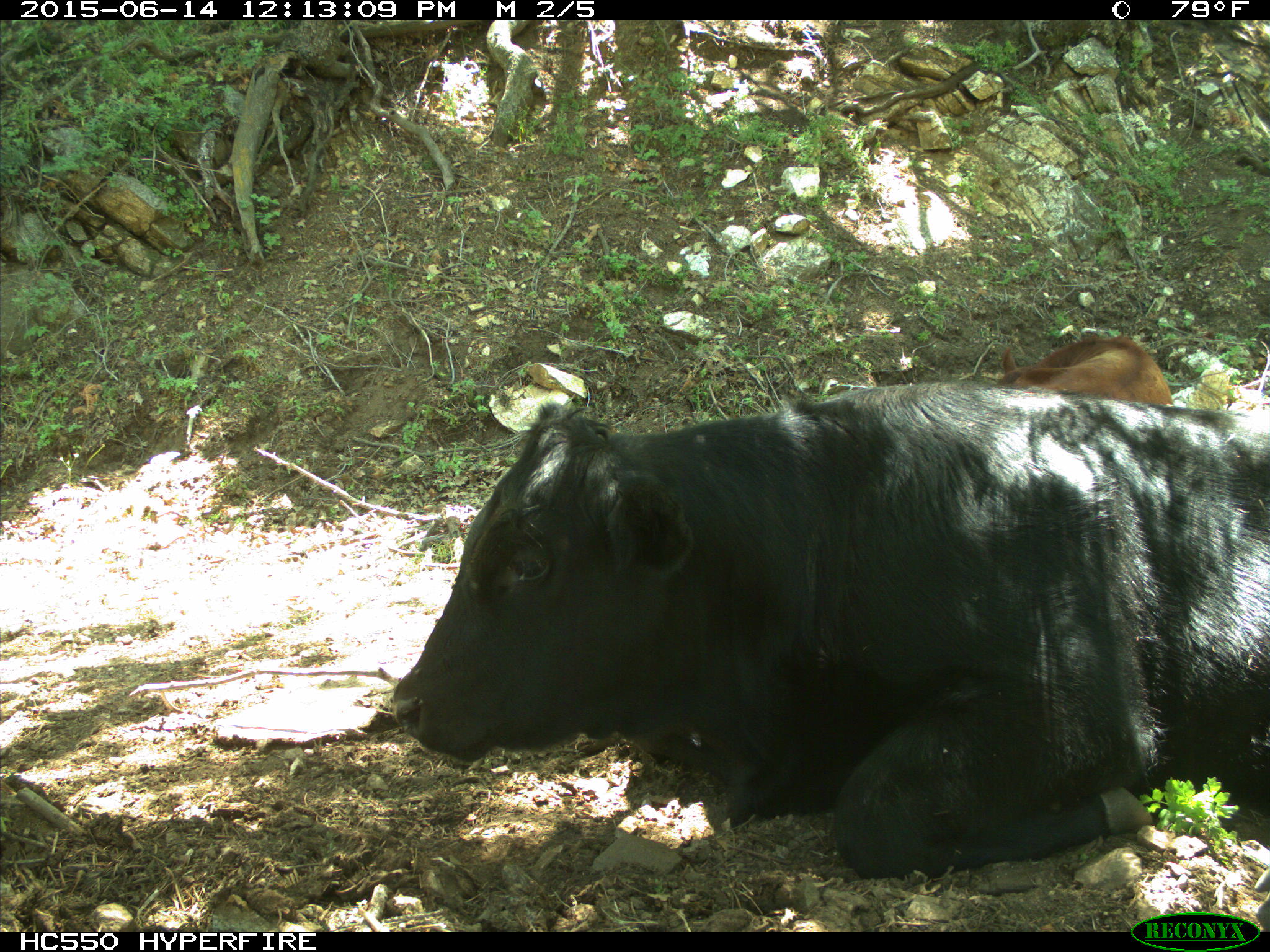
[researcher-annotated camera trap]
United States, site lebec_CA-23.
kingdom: Animalia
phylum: Chordata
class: Mammalia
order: Artiodactyla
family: Bovidae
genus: Bos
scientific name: Bos taurus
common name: domestic cow